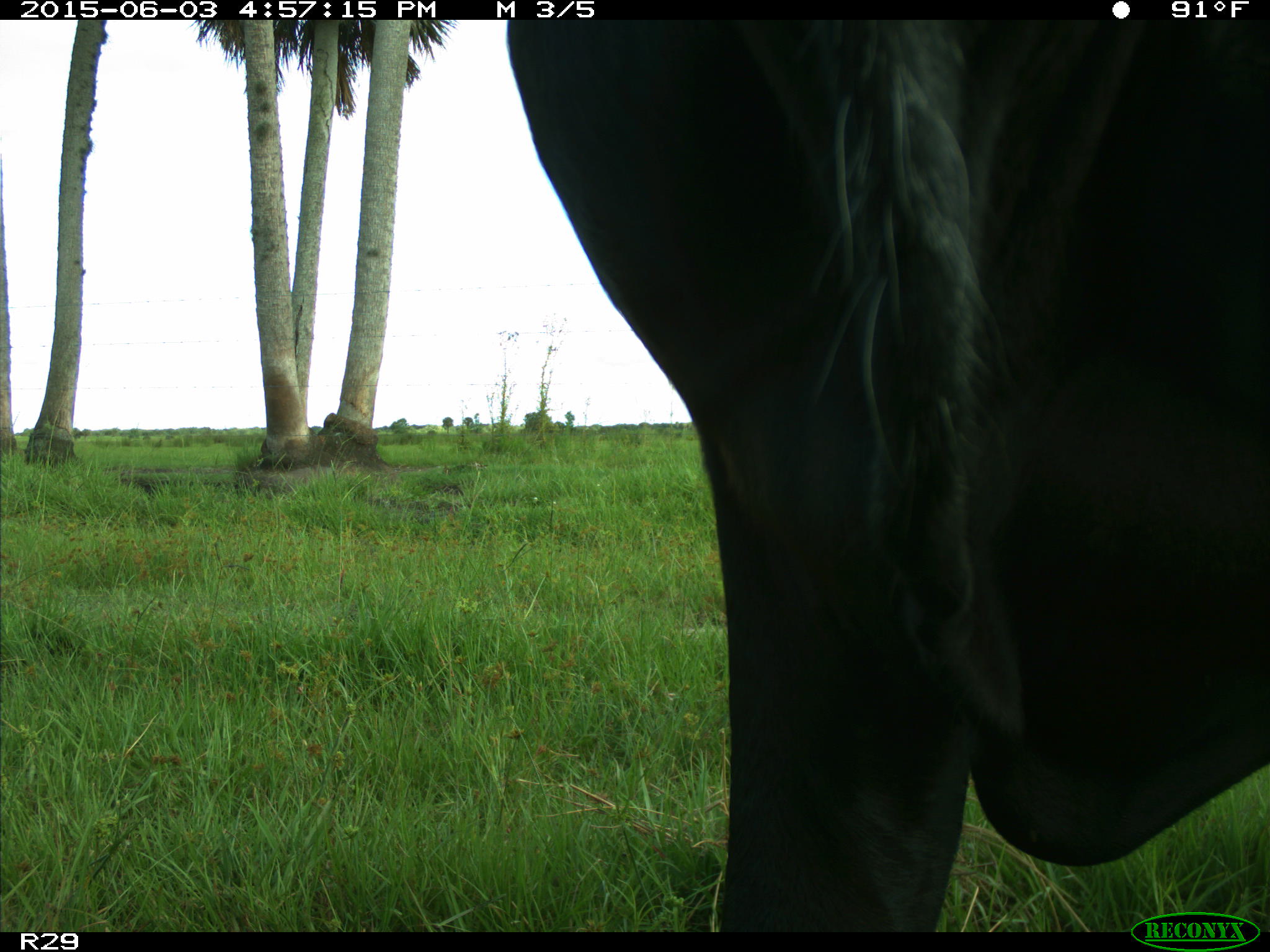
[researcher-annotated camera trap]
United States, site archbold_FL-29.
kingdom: Animalia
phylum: Chordata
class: Mammalia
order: Artiodactyla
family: Bovidae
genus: Bos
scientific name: Bos taurus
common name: domestic cow